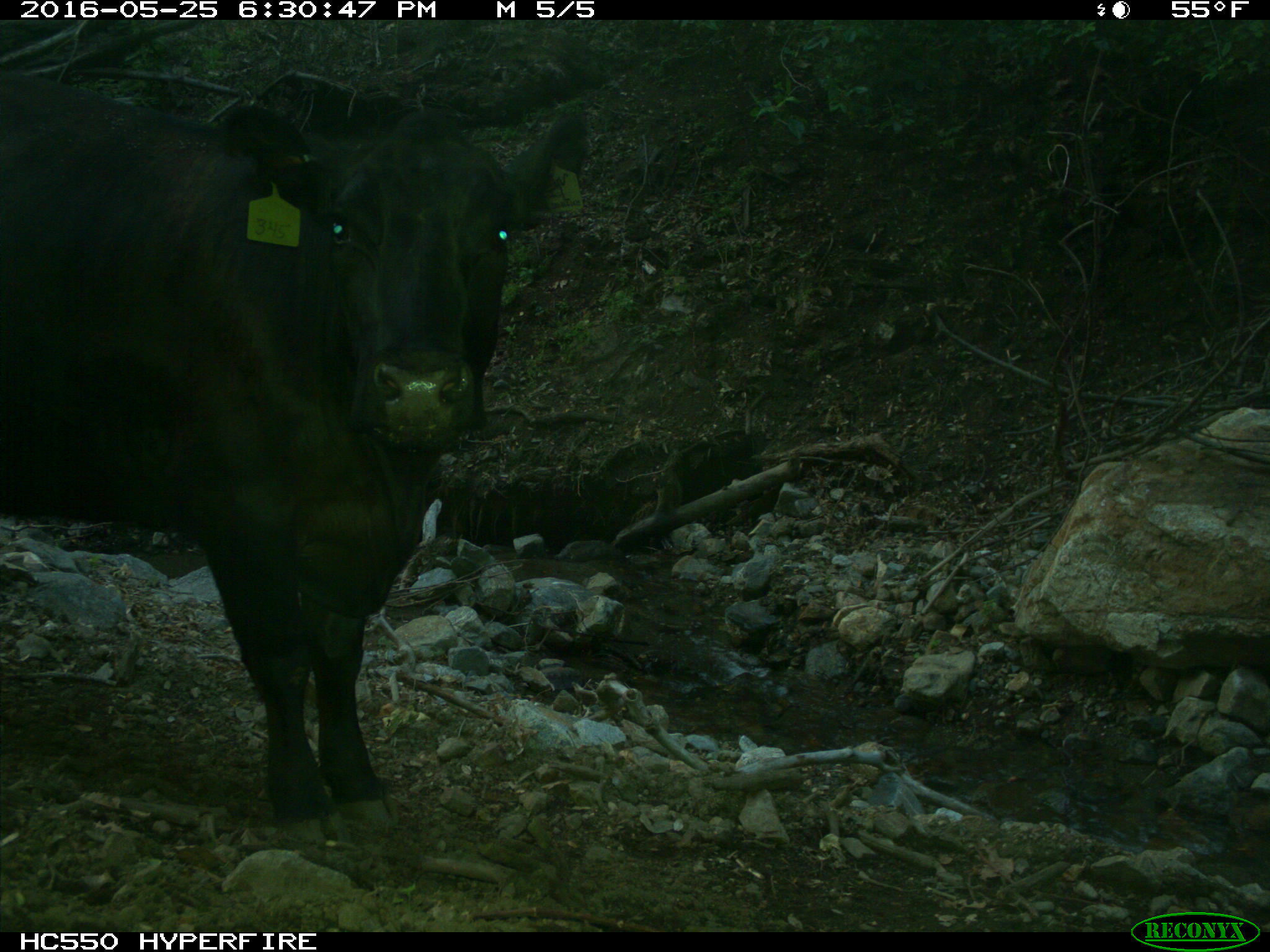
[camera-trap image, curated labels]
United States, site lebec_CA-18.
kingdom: Animalia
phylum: Chordata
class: Mammalia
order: Artiodactyla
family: Bovidae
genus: Bos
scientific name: Bos taurus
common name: domestic cow